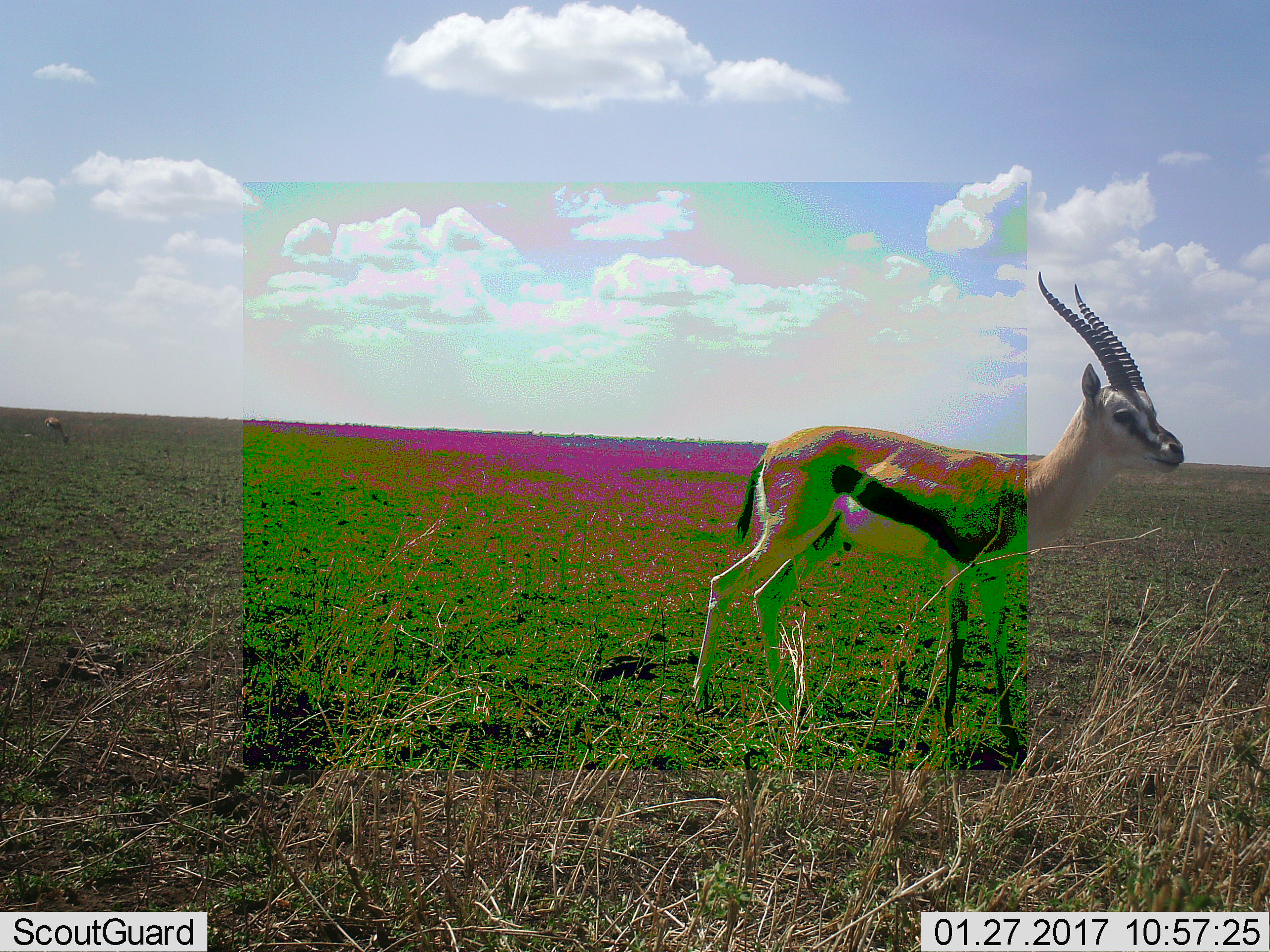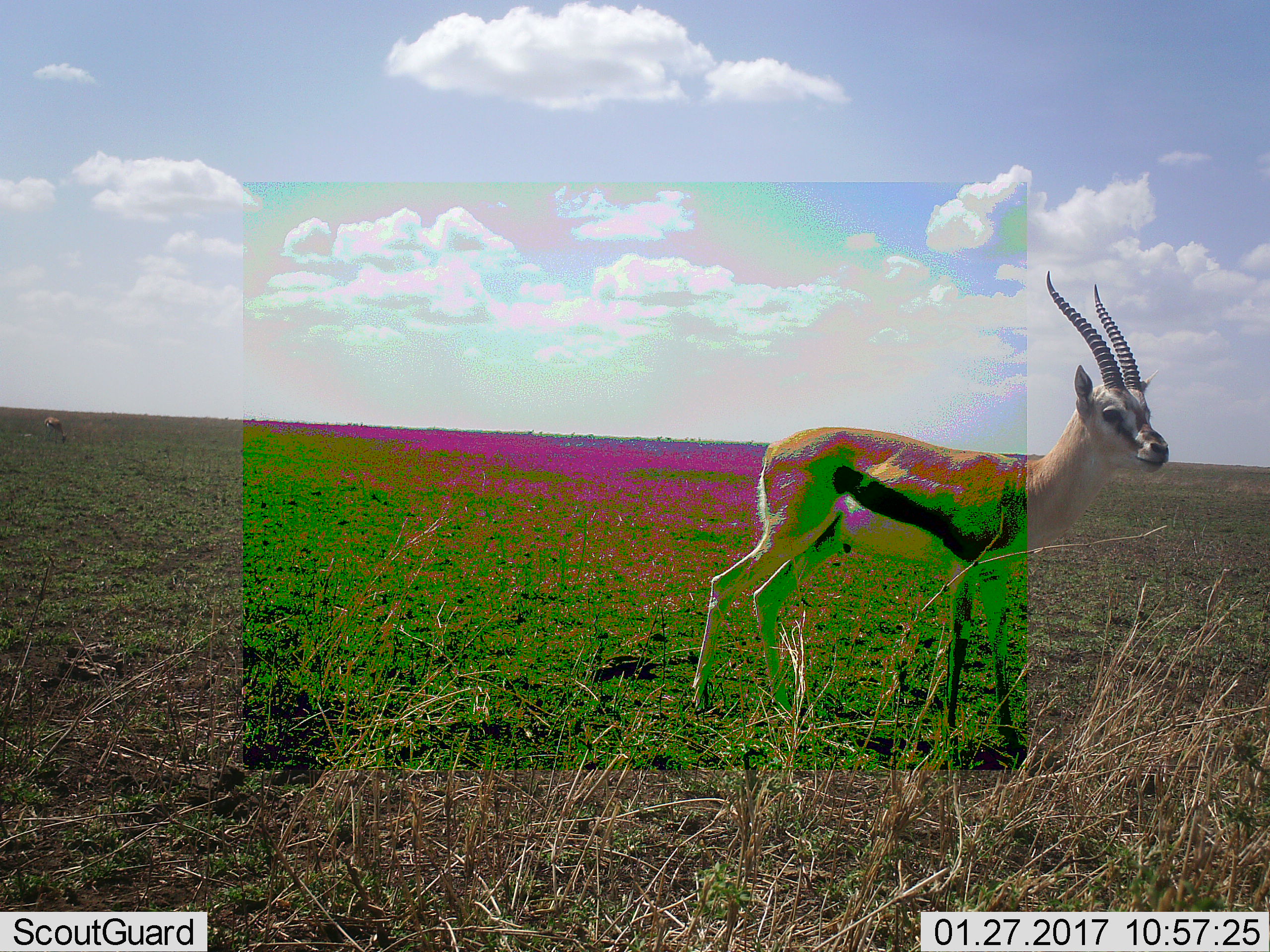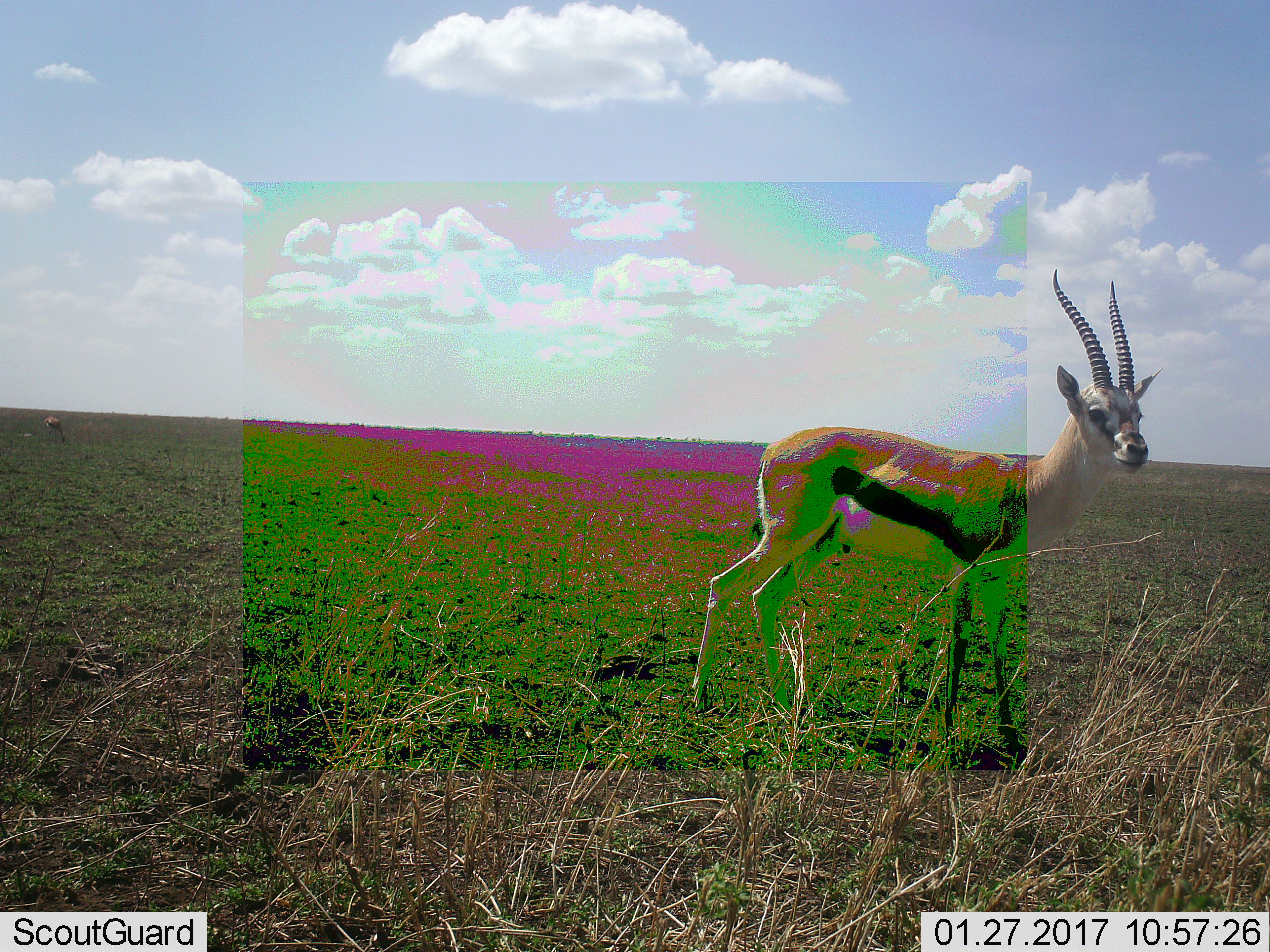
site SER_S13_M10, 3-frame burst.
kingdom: Animalia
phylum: Chordata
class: Mammalia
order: Artiodactyla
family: Bovidae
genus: Eudorcas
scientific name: Eudorcas thomsonii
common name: thomson's gazelle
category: gazellethomsons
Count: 1.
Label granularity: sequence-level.